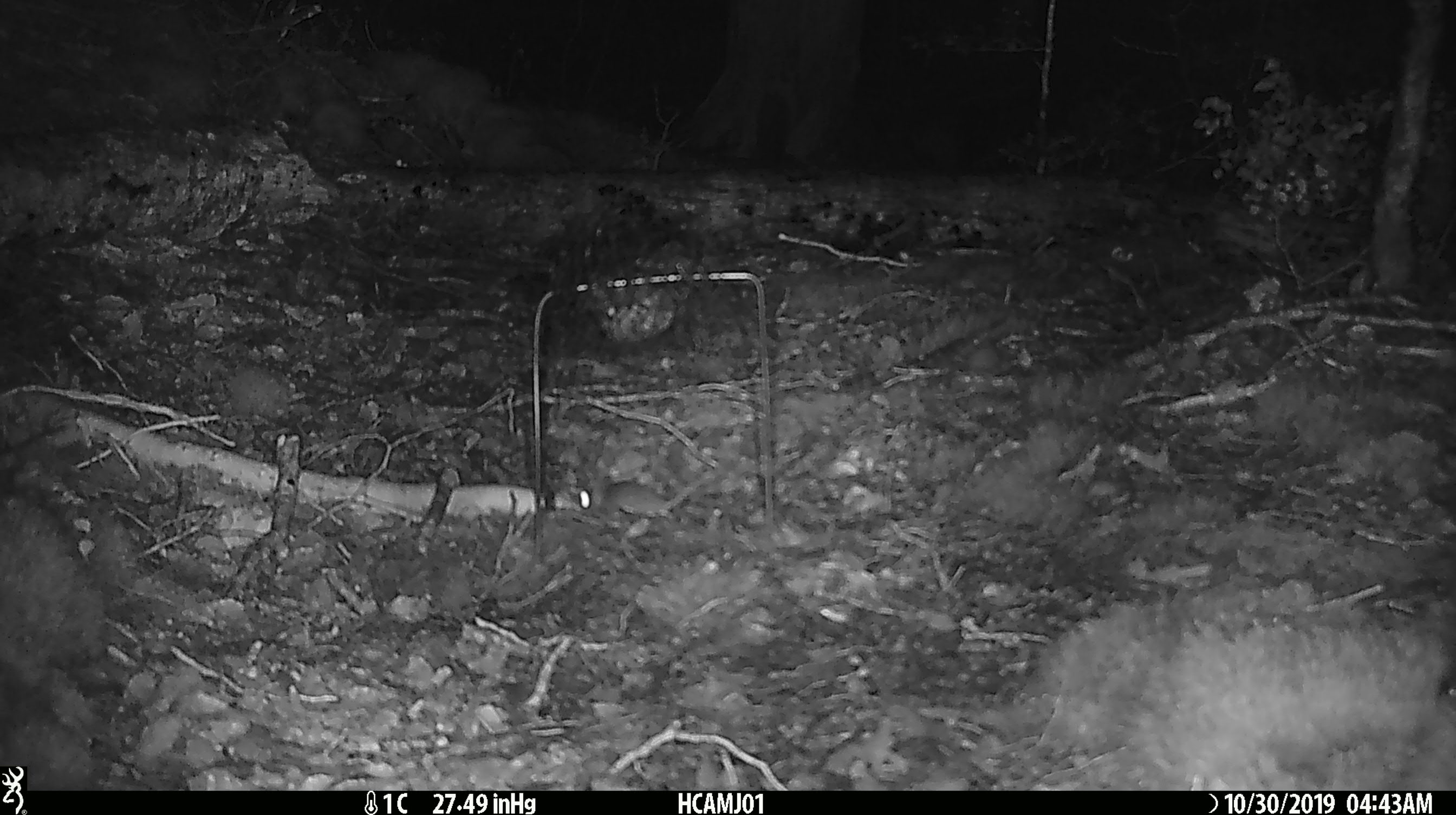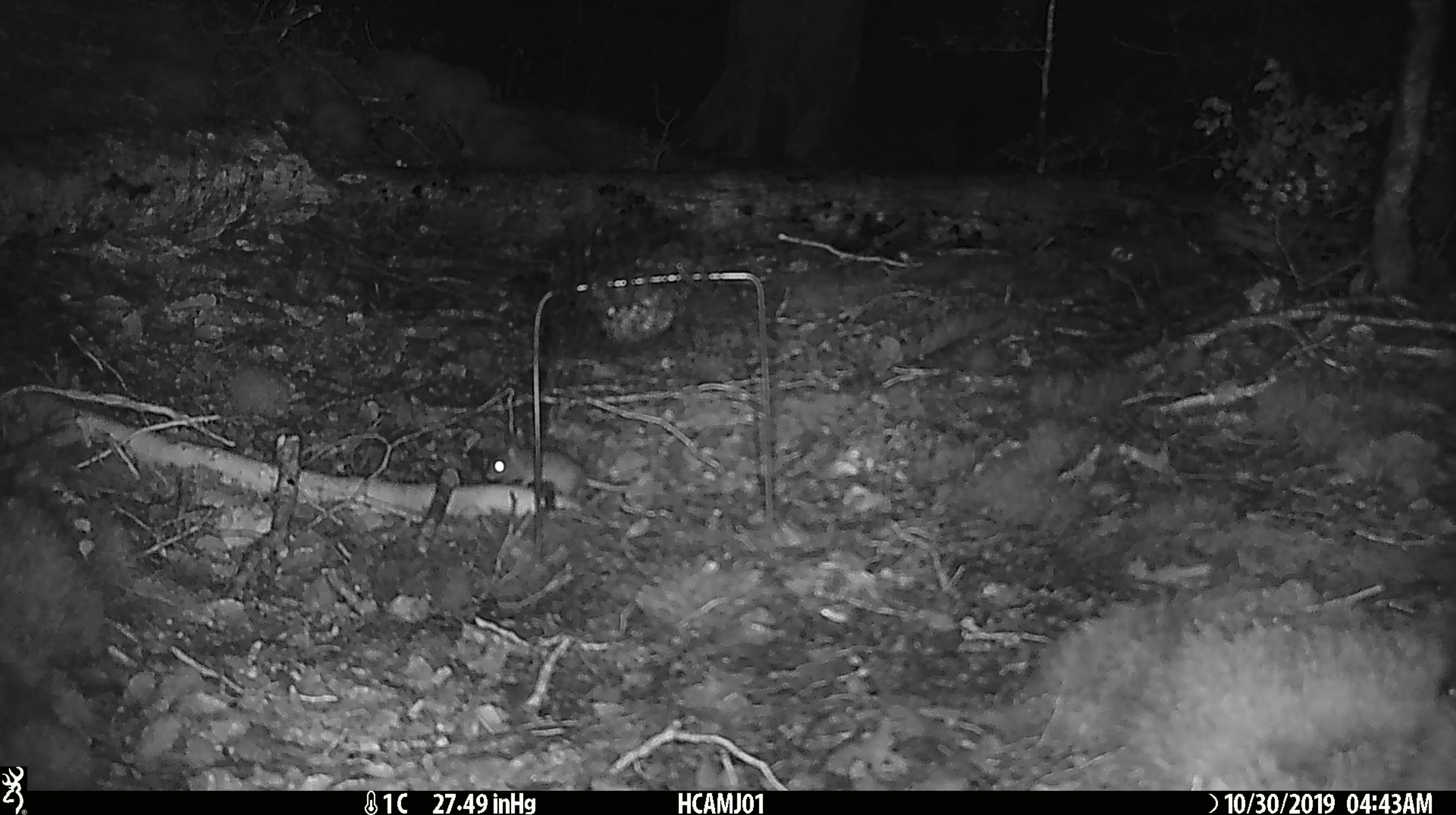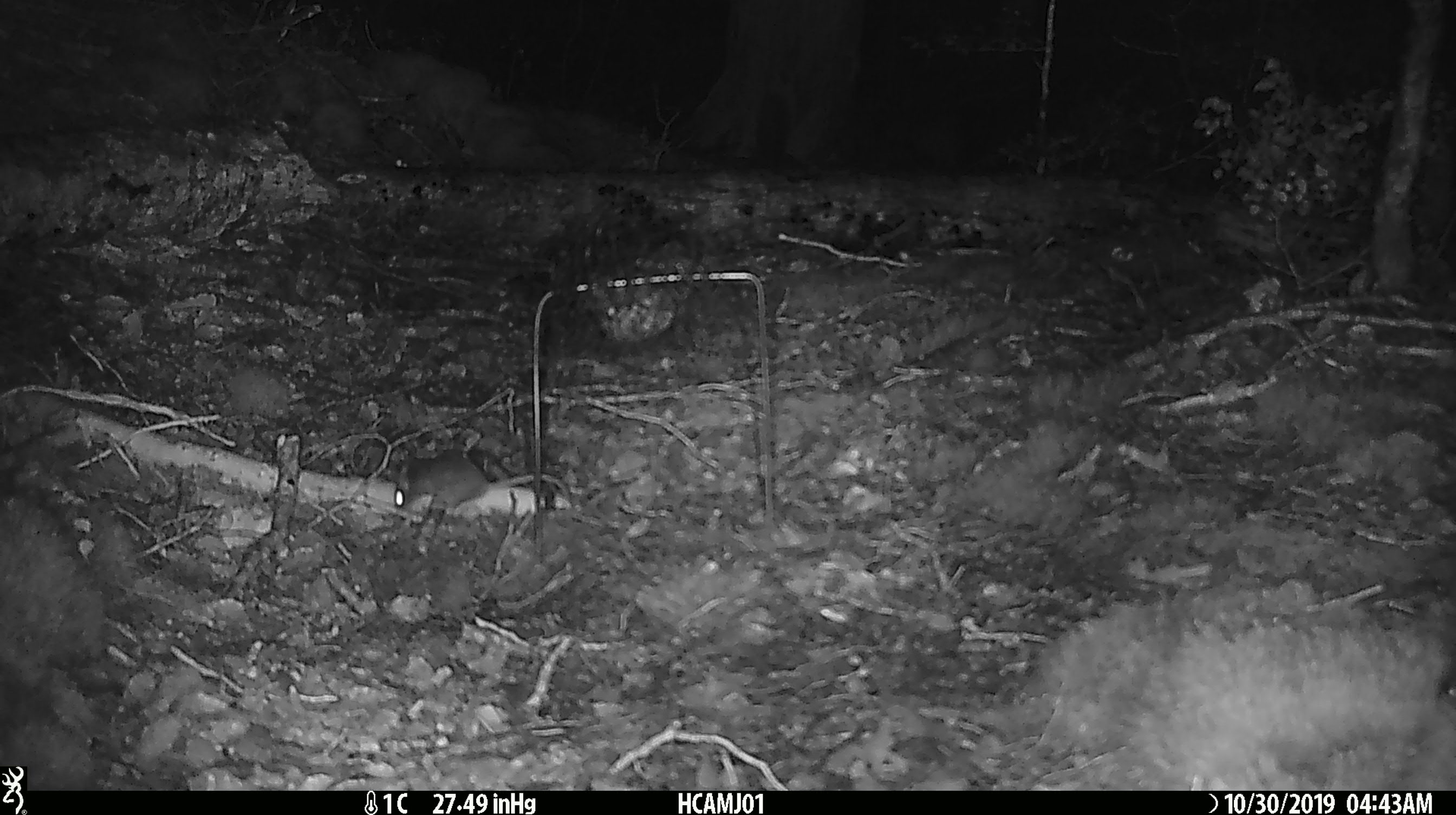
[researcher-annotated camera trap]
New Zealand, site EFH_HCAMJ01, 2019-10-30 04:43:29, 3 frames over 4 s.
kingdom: Animalia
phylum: Chordata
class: Mammalia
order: Rodentia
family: Muridae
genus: Mus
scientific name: Mus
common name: mouse